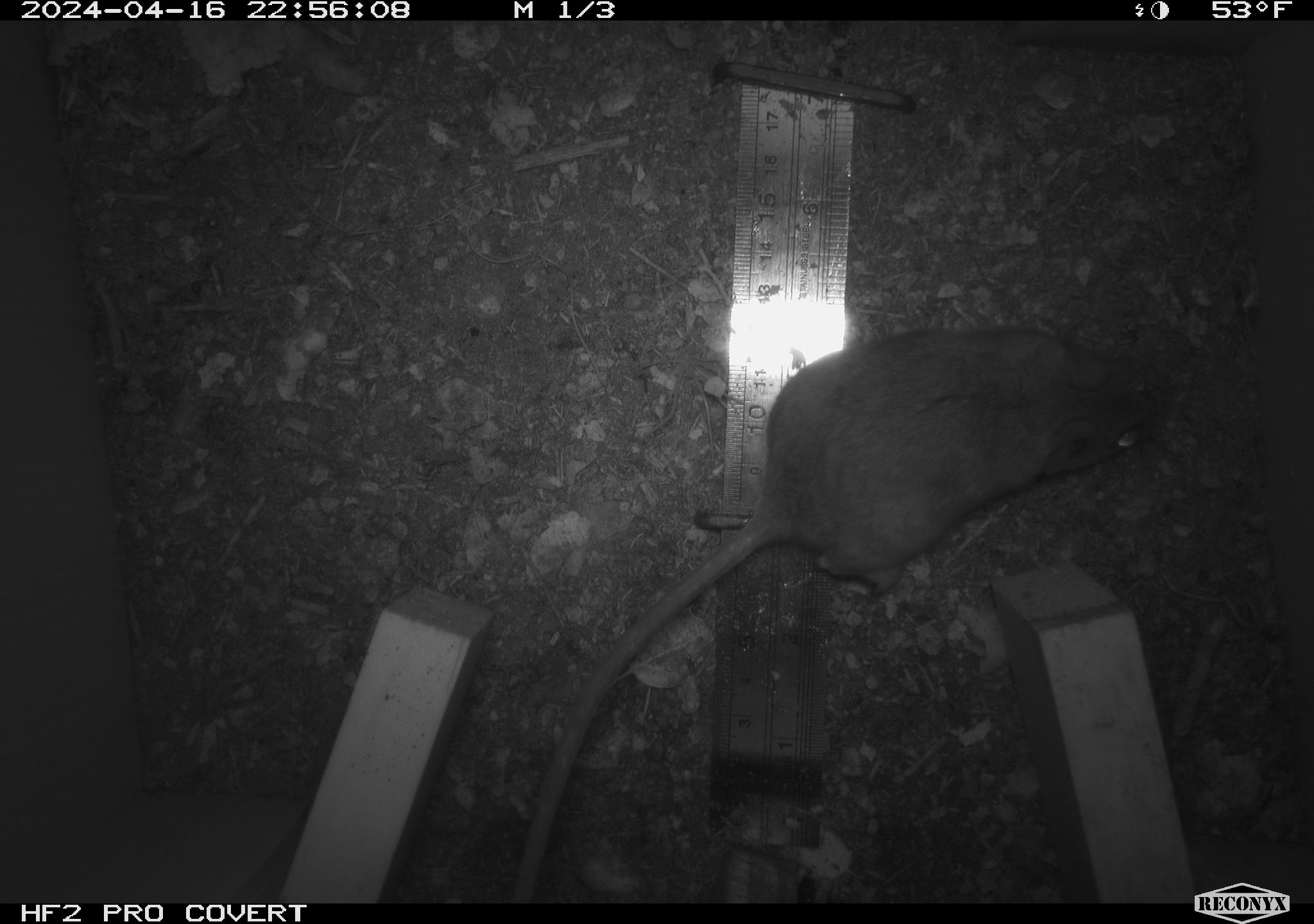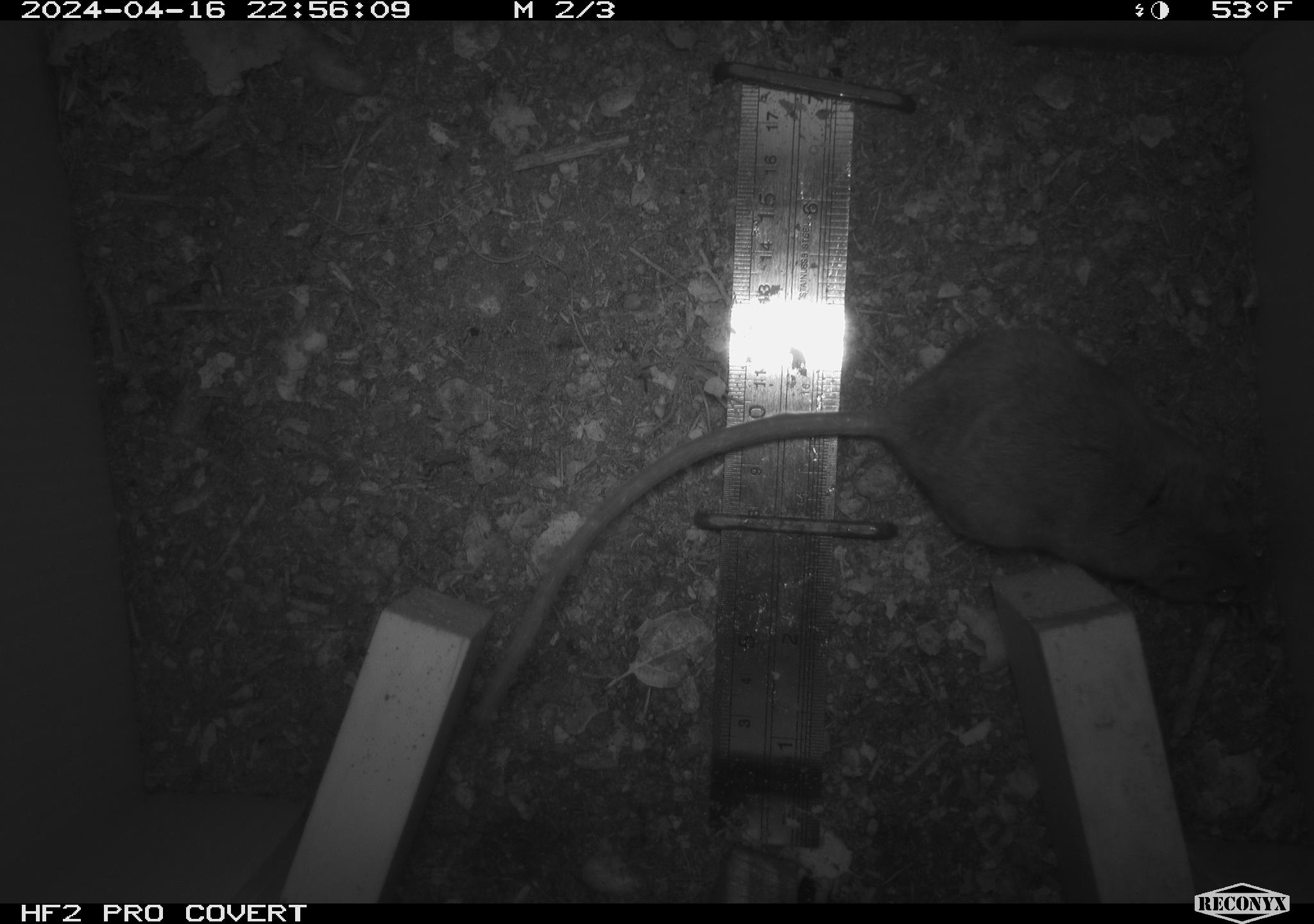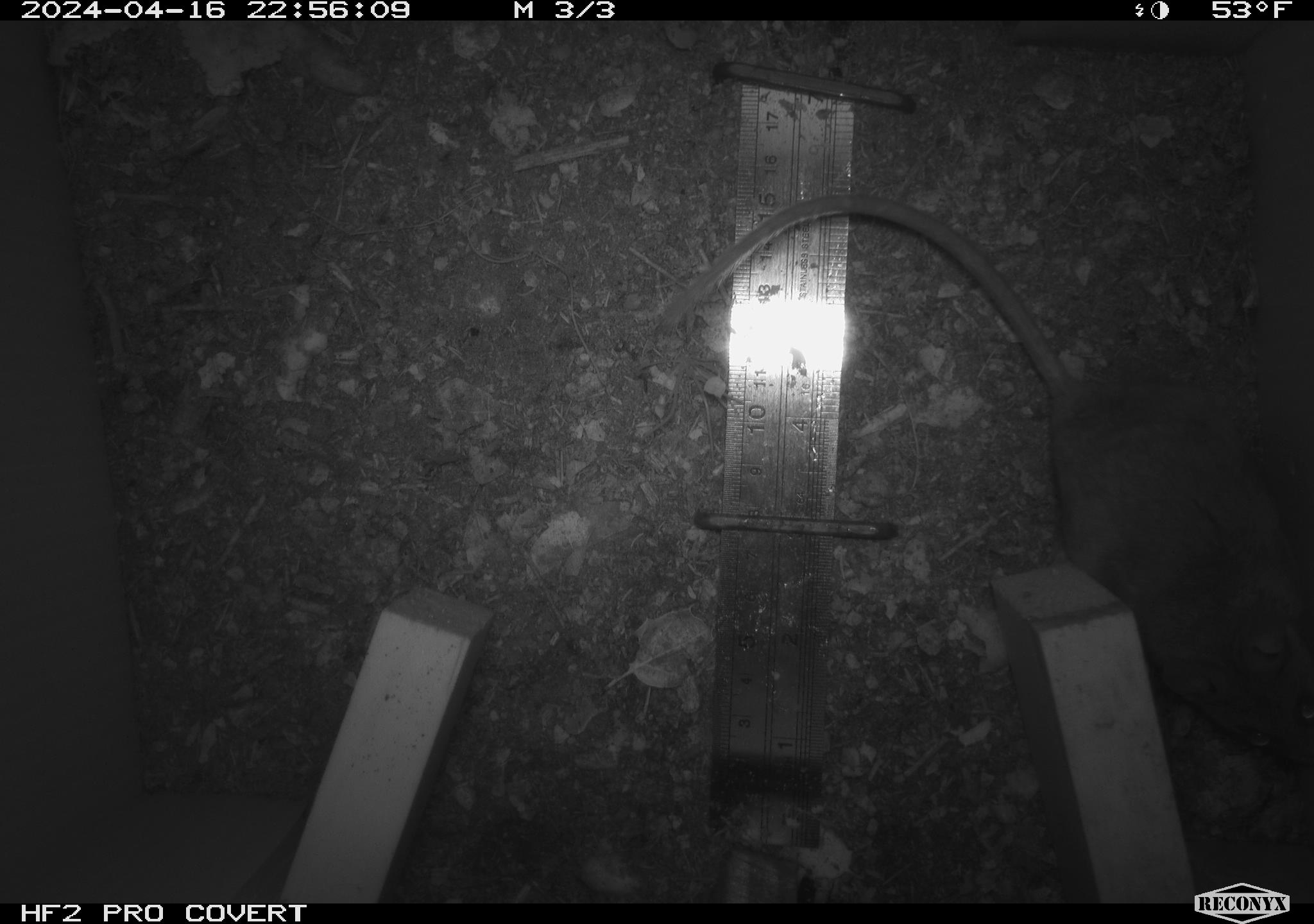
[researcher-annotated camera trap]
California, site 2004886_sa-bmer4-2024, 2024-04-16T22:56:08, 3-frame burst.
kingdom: Animalia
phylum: Chordata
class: Mammalia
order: Rodentia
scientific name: Rodentia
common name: mouse species